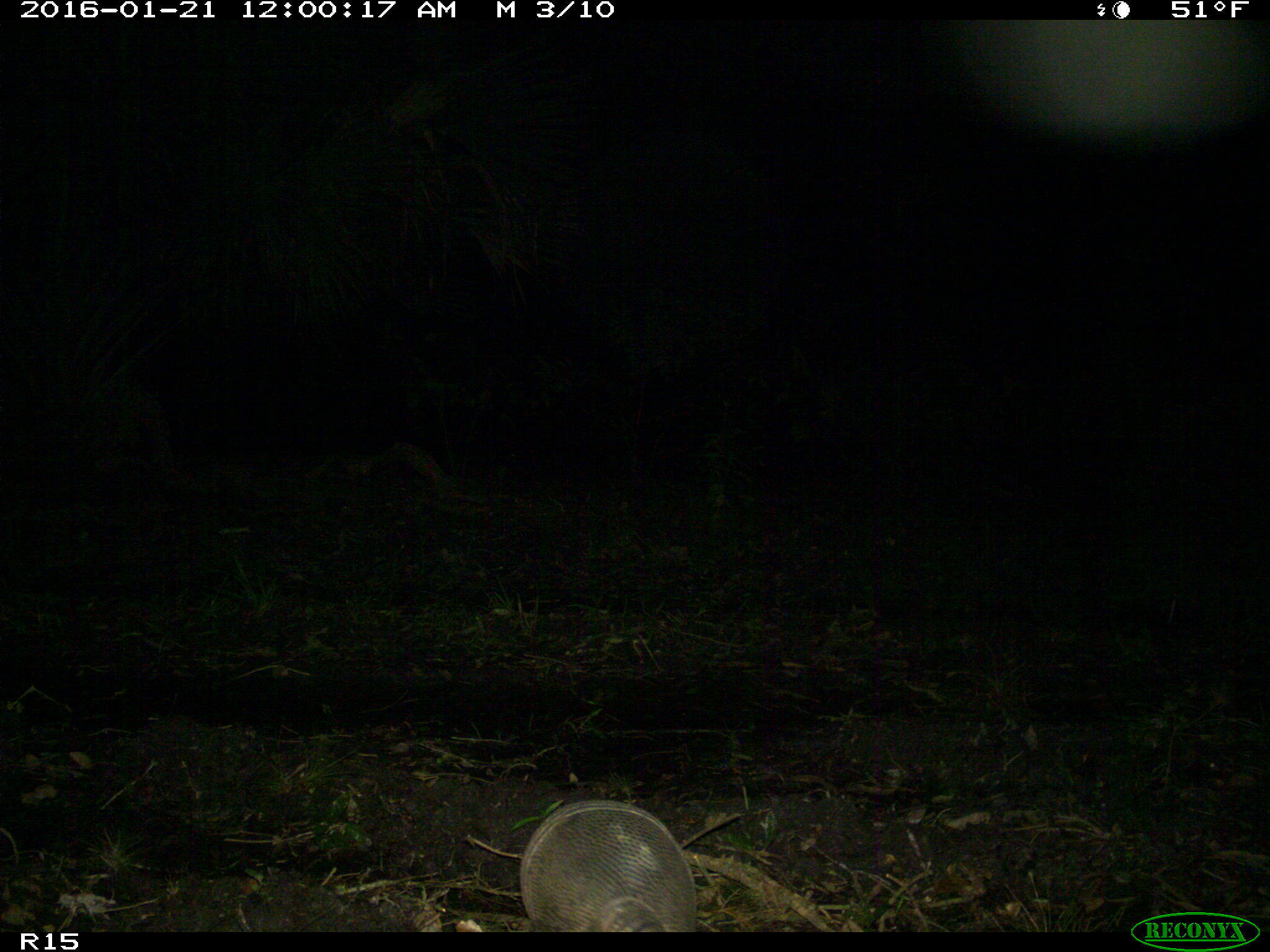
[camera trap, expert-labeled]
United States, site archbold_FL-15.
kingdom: Animalia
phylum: Chordata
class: Mammalia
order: Cingulata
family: Dasypodidae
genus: Dasypus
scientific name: Dasypus novemcinctus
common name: nine-banded armadillo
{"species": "Dasypus novemcinctus (nine-banded armadillo)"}